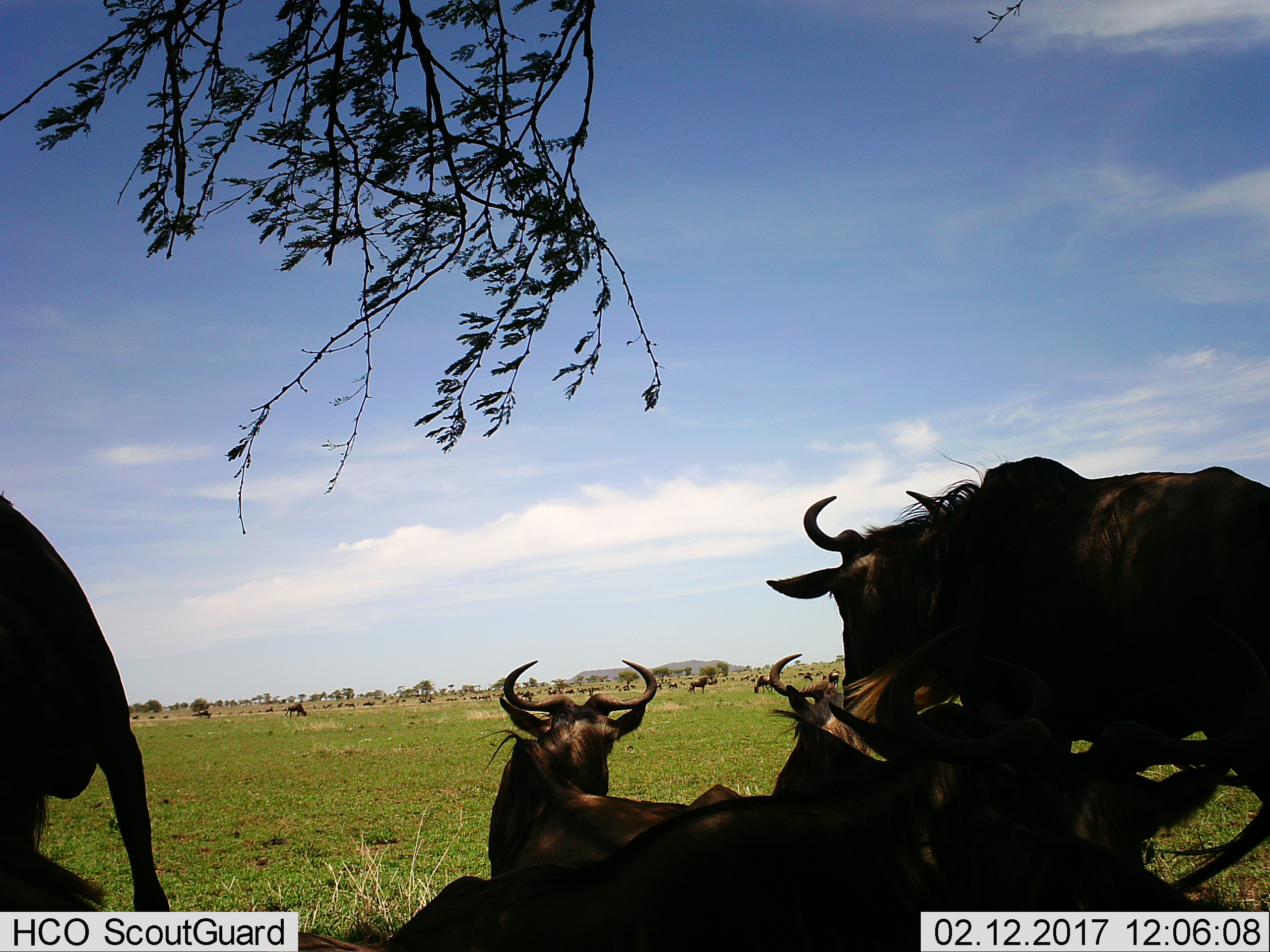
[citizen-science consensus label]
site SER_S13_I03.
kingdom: Animalia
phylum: Chordata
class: Mammalia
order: Artiodactyla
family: Bovidae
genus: Connochaetes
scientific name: Connochaetes taurinus taurinus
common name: blue wildebeest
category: wildebeestblue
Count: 11-50.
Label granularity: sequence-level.